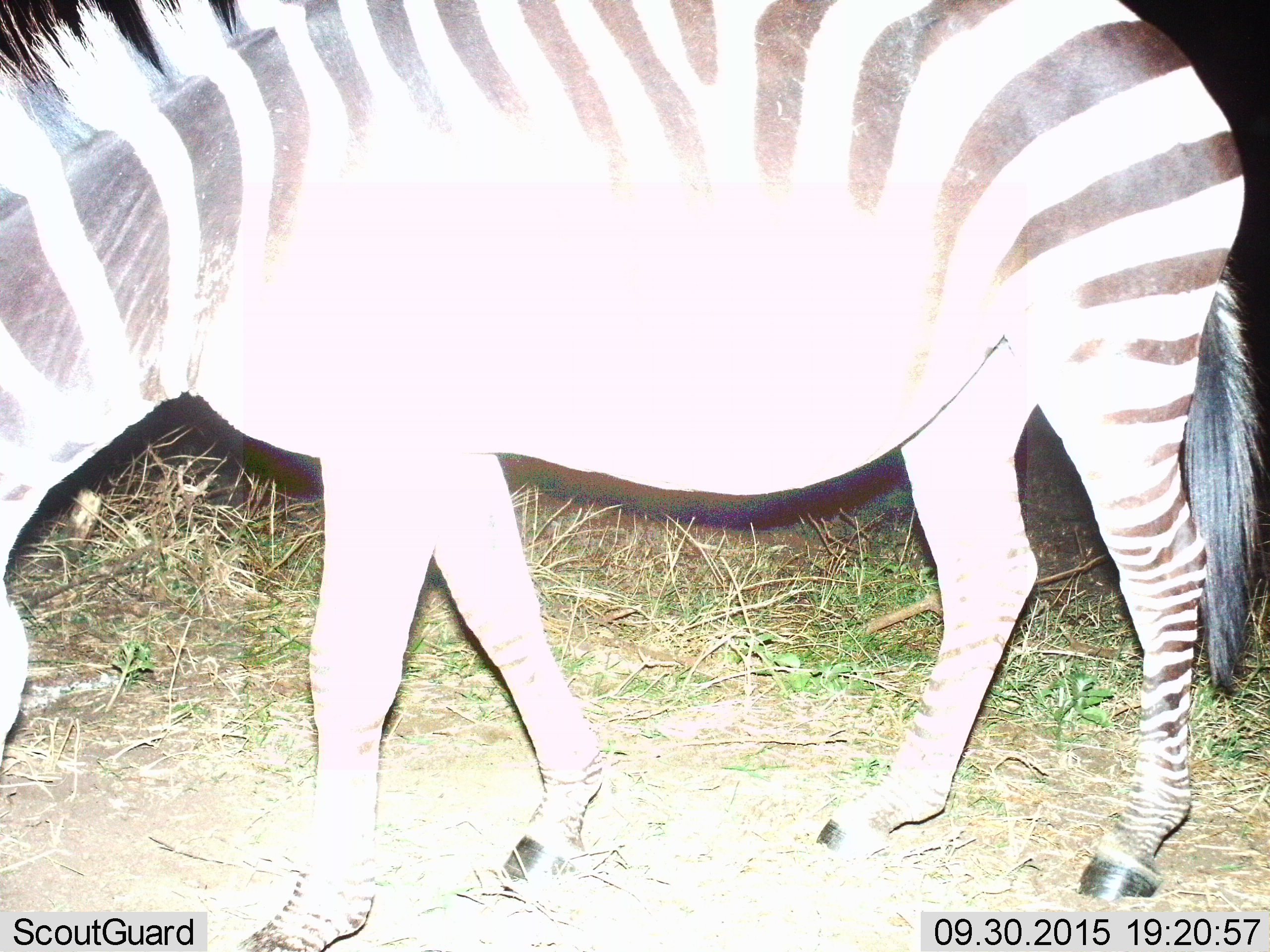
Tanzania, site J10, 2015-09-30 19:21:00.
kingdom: Animalia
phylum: Chordata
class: Mammalia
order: Perissodactyla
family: Equidae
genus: Equus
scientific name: Equus quagga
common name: plains zebra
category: zebra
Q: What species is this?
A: Zebra (plains zebra) (Equus quagga).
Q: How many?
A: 1.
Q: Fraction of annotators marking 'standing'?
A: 20%.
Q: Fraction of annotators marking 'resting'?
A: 0%.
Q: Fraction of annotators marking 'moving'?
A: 0%.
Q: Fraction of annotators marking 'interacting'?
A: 0%.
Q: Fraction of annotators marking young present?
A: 0%.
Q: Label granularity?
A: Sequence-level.